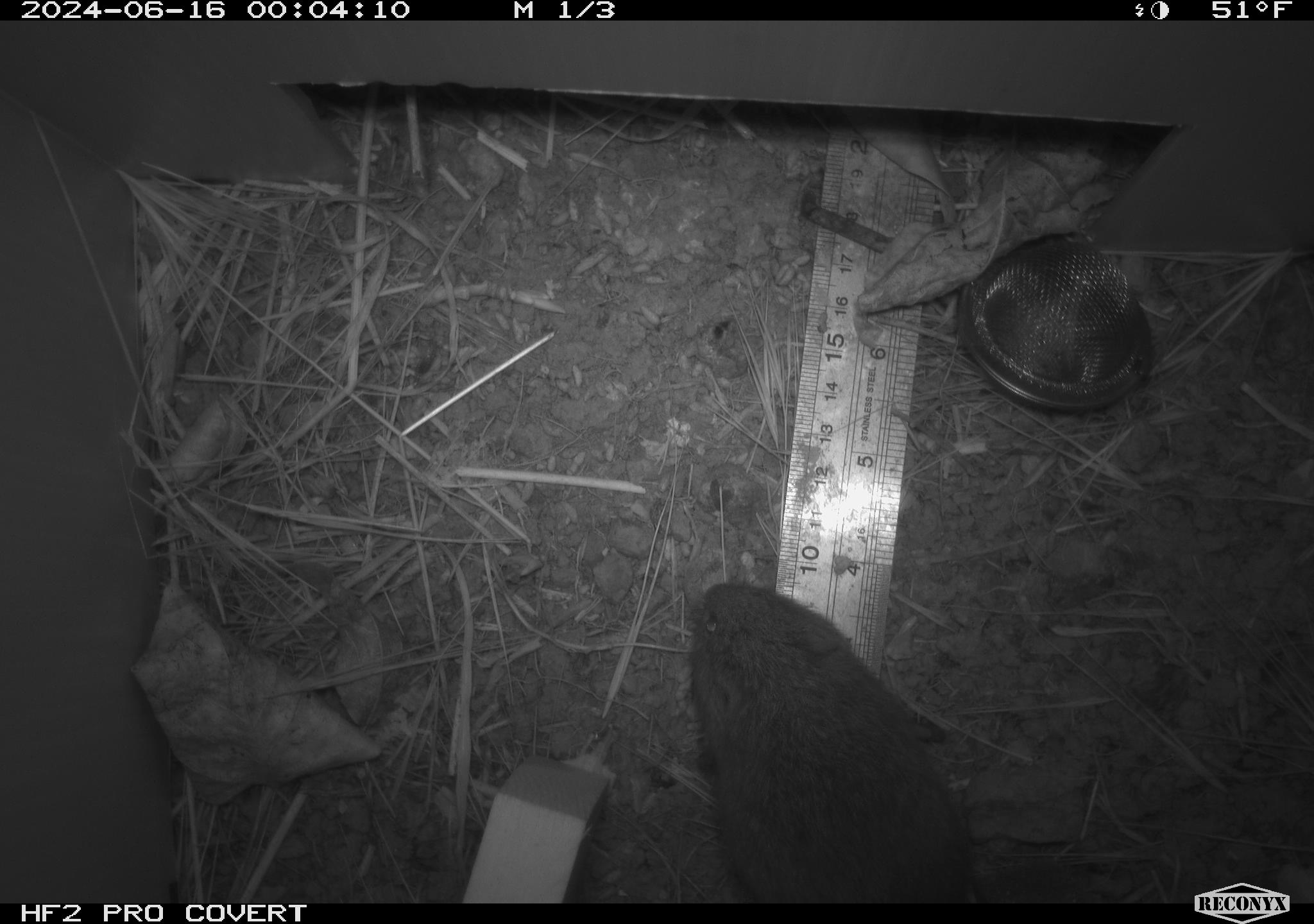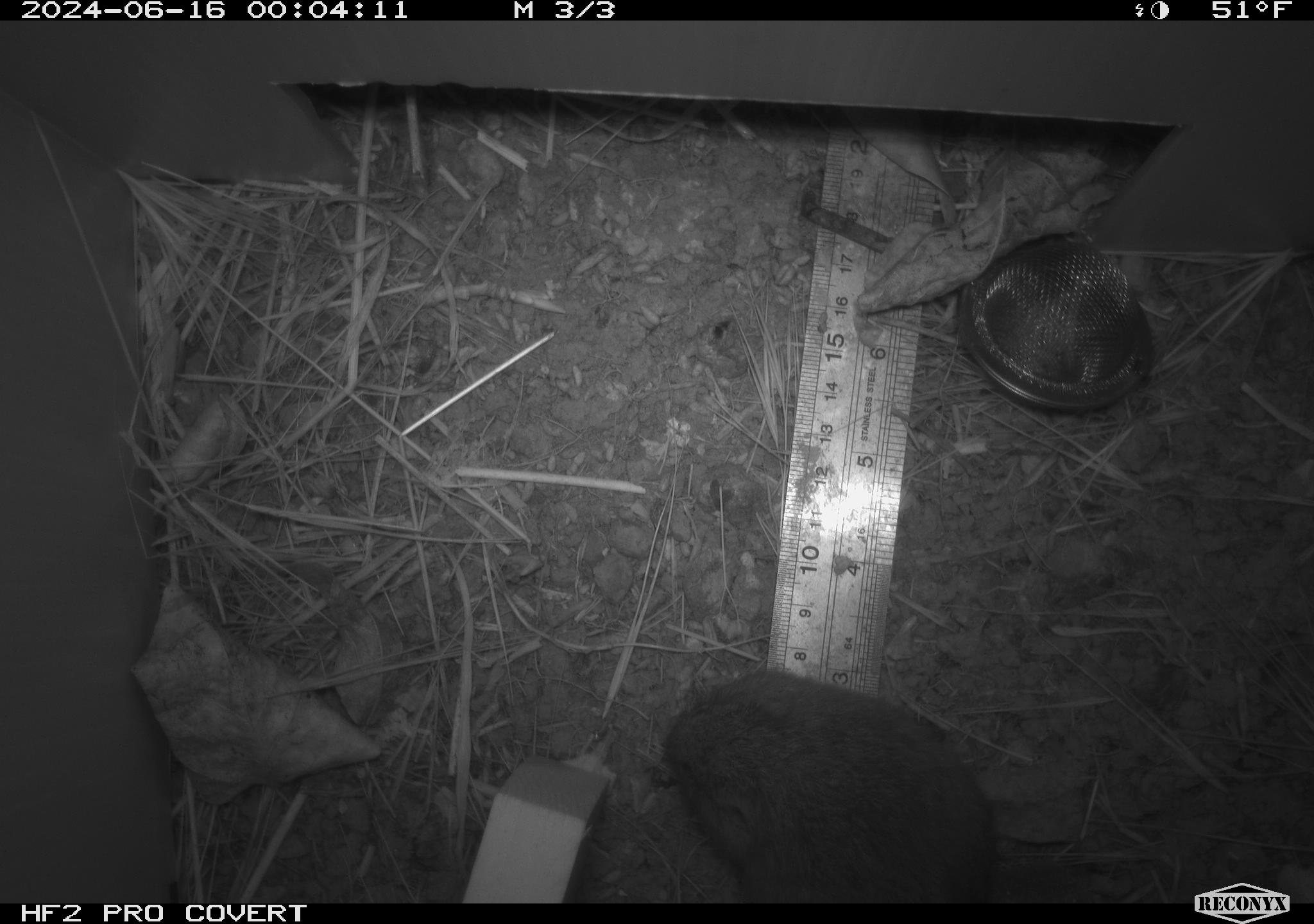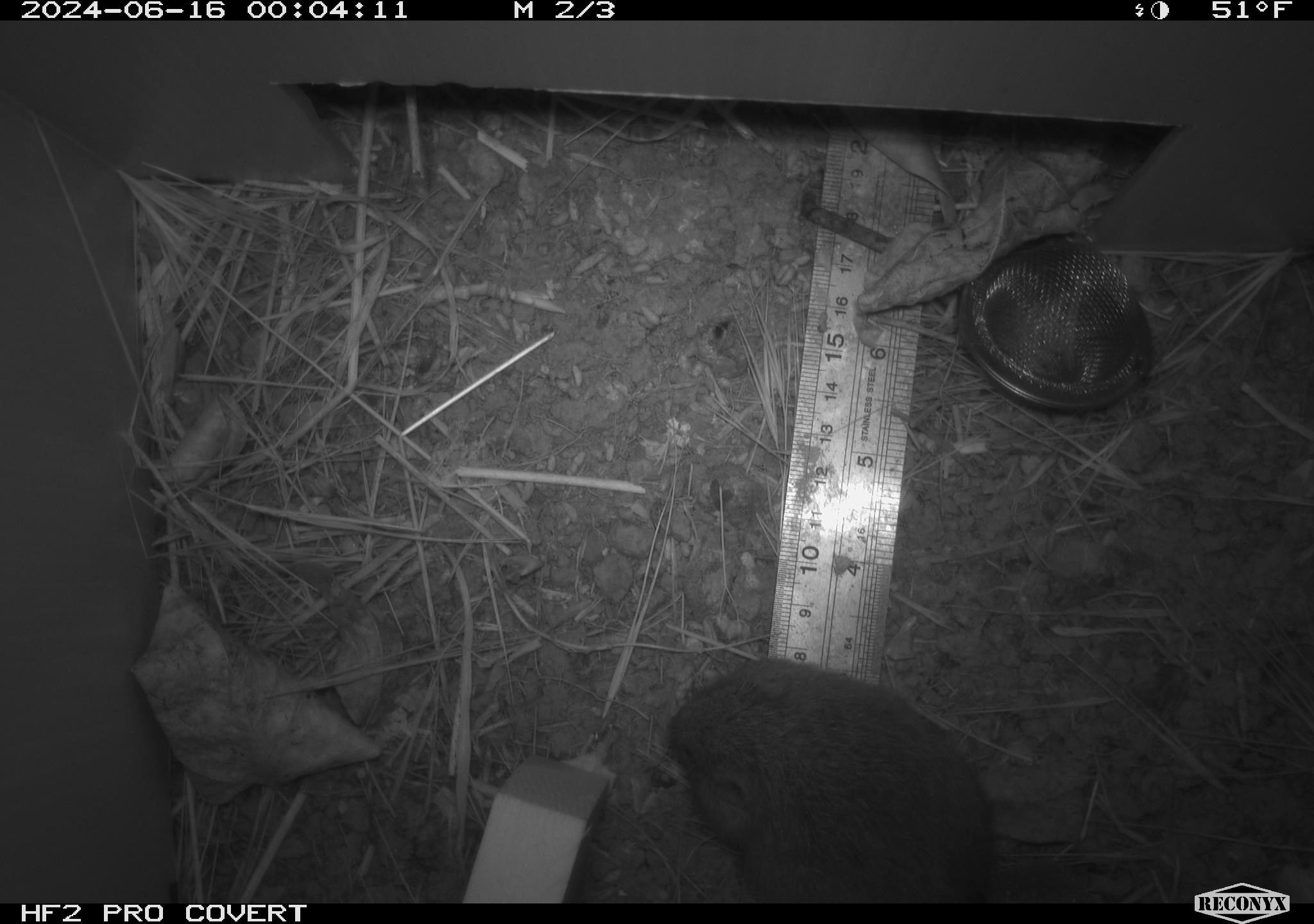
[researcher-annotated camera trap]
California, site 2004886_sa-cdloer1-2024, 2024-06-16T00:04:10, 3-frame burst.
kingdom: Animalia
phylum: Chordata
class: Mammalia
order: Rodentia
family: Cricetidae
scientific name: Arvicolinae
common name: voles, lemmings, and muskrats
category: arvicolinae subfamily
Arvicolinae subfamily (voles, lemmings, and muskrats) (Arvicolinae).